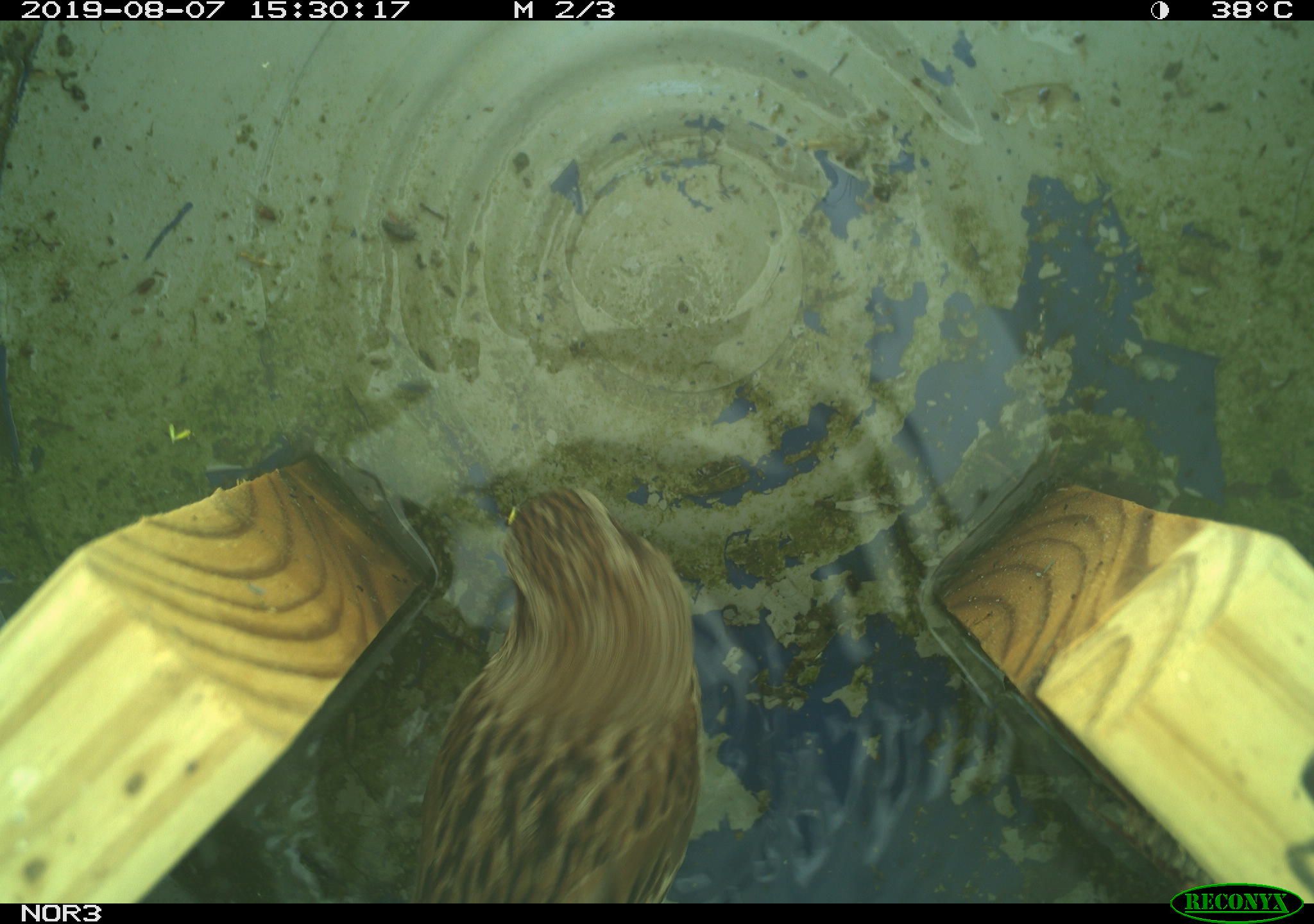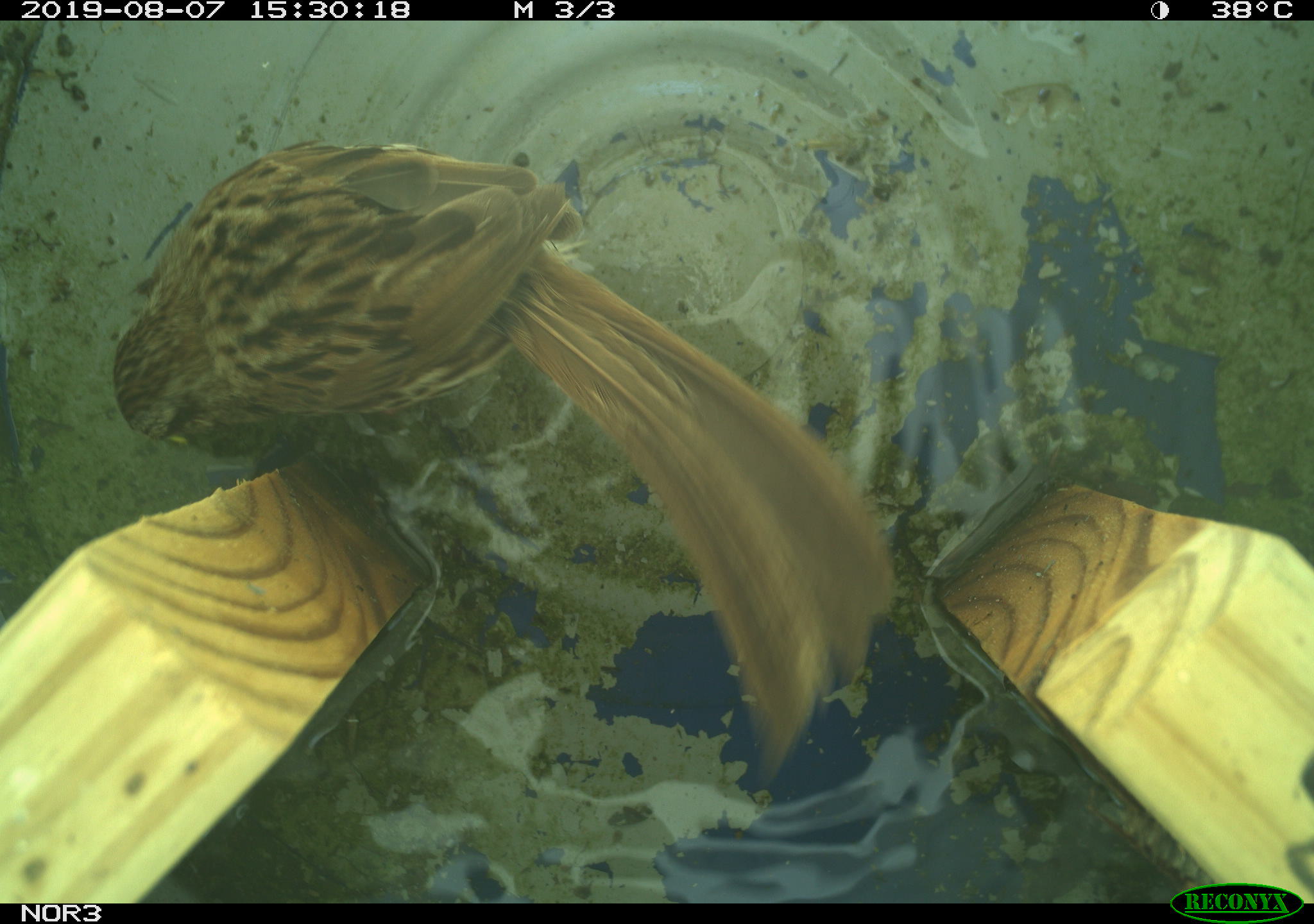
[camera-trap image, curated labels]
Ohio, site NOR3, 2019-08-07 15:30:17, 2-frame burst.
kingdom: Animalia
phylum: Chordata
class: Aves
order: Passeriformes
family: Passerellidae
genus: Melospiza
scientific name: Melospiza melodia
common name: song sparrow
Song sparrow (Melospiza melodia).